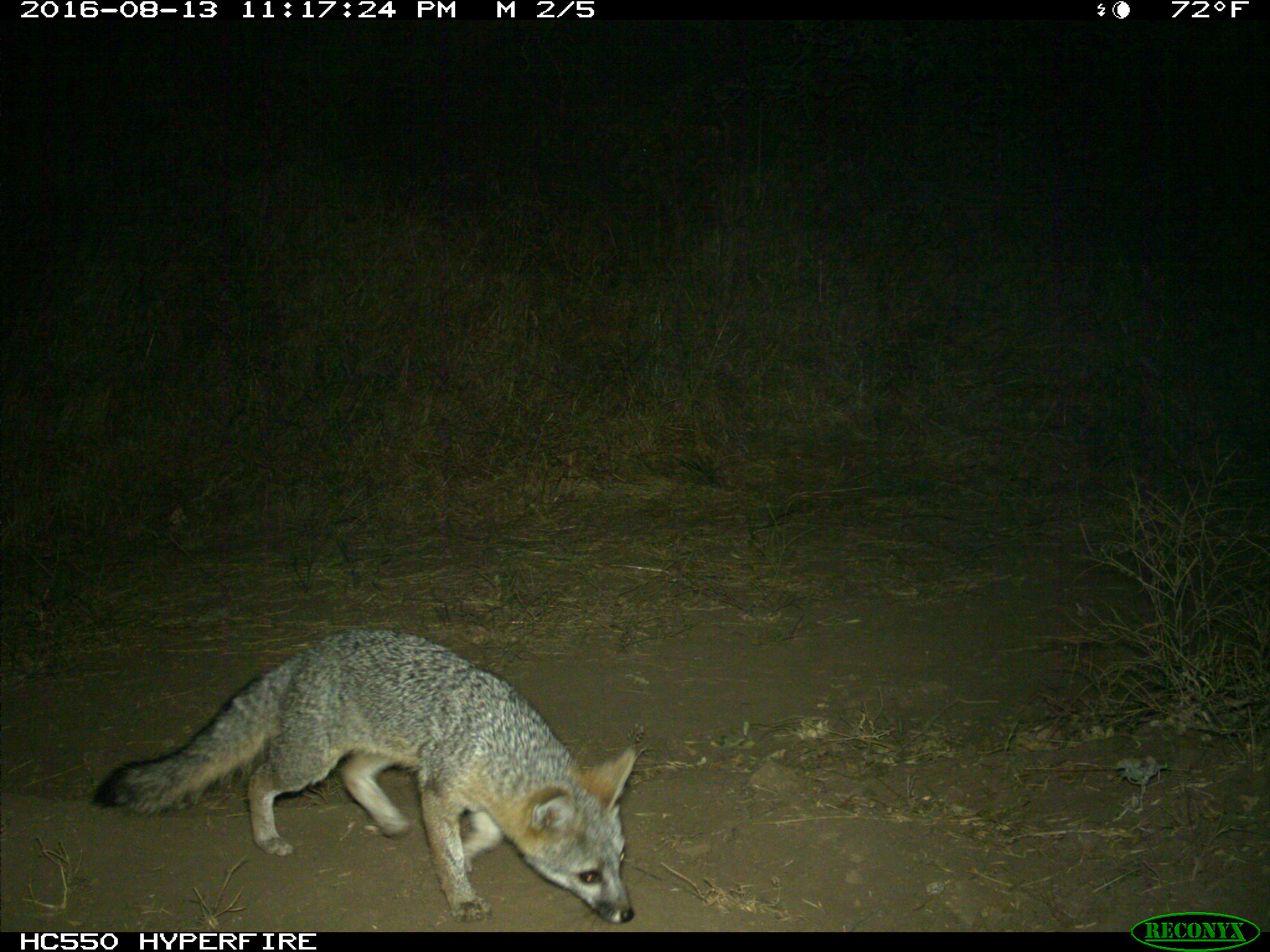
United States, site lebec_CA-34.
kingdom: Animalia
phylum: Chordata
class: Mammalia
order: Carnivora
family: Canidae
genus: Urocyon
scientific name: Urocyon cinereoargenteus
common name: gray fox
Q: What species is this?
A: Urocyon cinereoargenteus (gray fox).